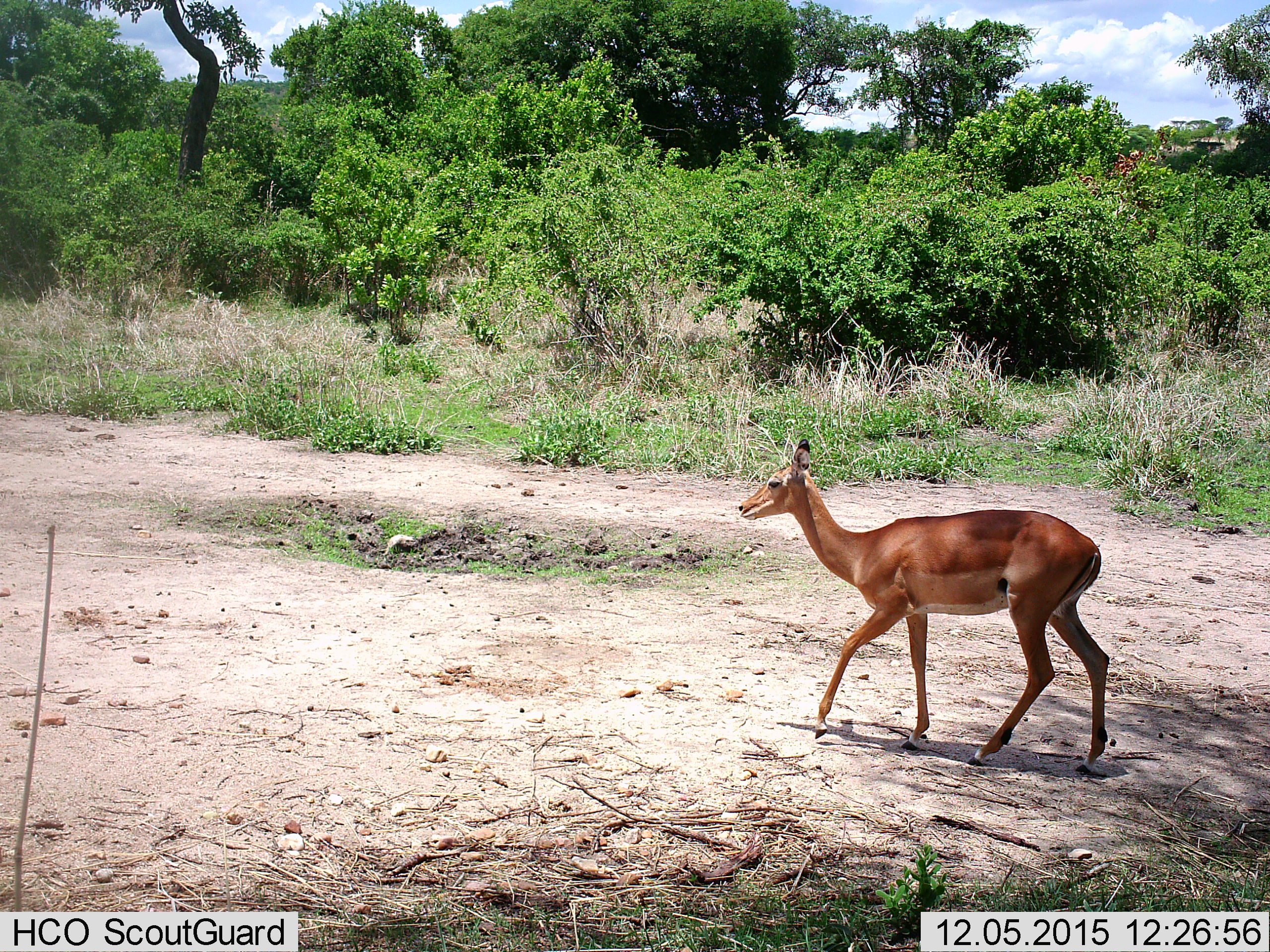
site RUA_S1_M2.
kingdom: Animalia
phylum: Chordata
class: Mammalia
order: Artiodactyla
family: Bovidae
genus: Aepyceros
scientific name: Aepyceros melampus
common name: impala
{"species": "impala (Aepyceros melampus)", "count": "1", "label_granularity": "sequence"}